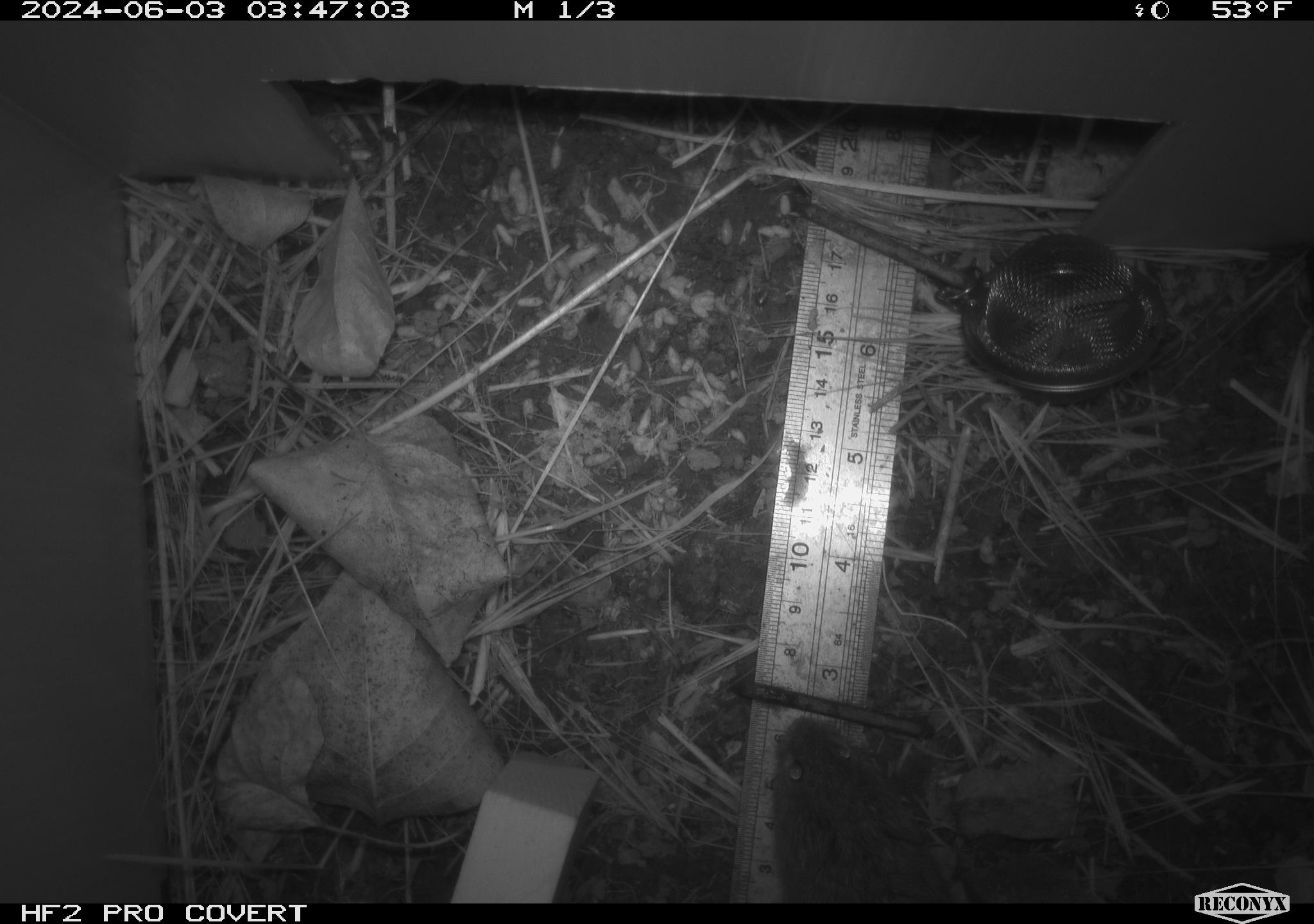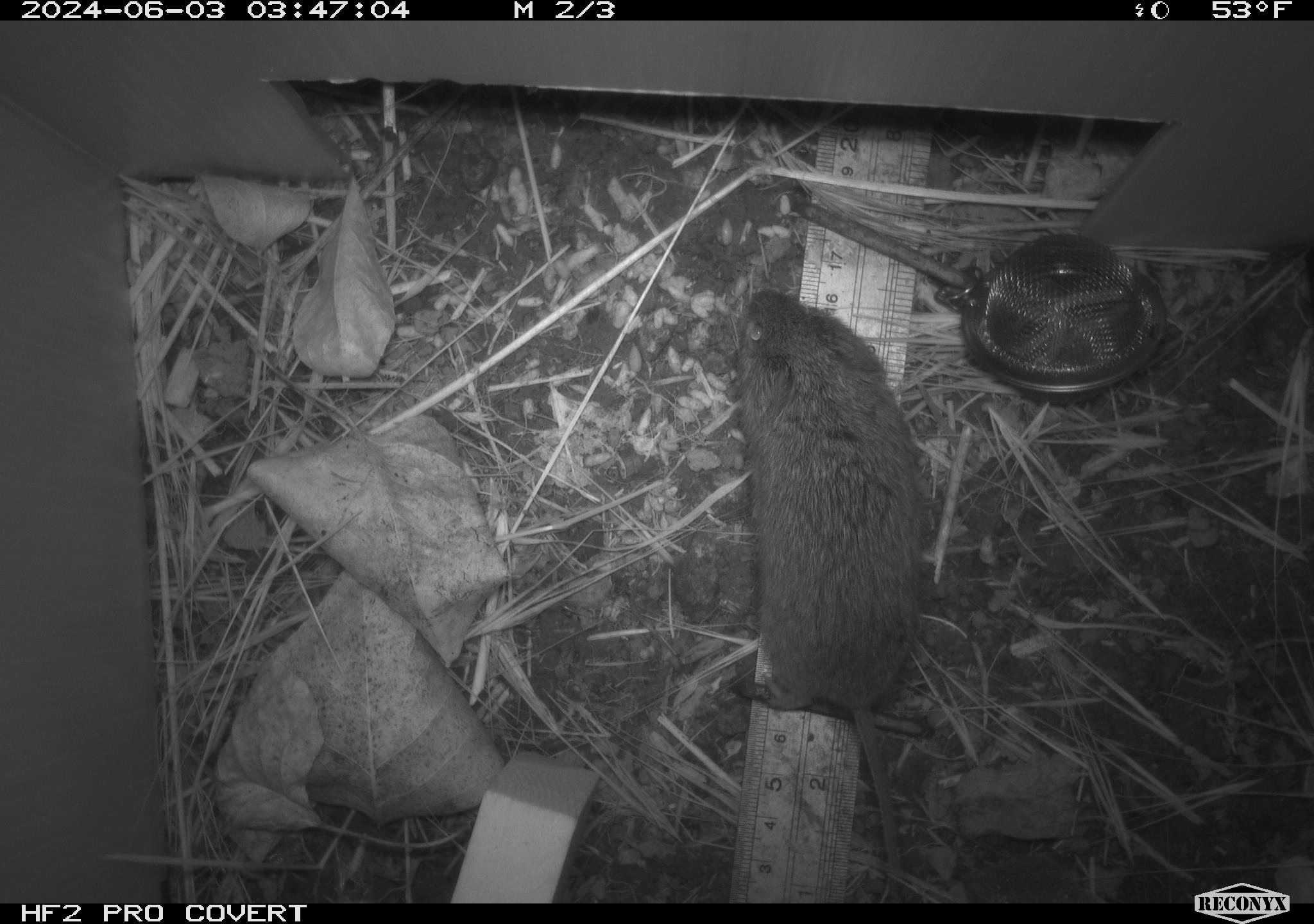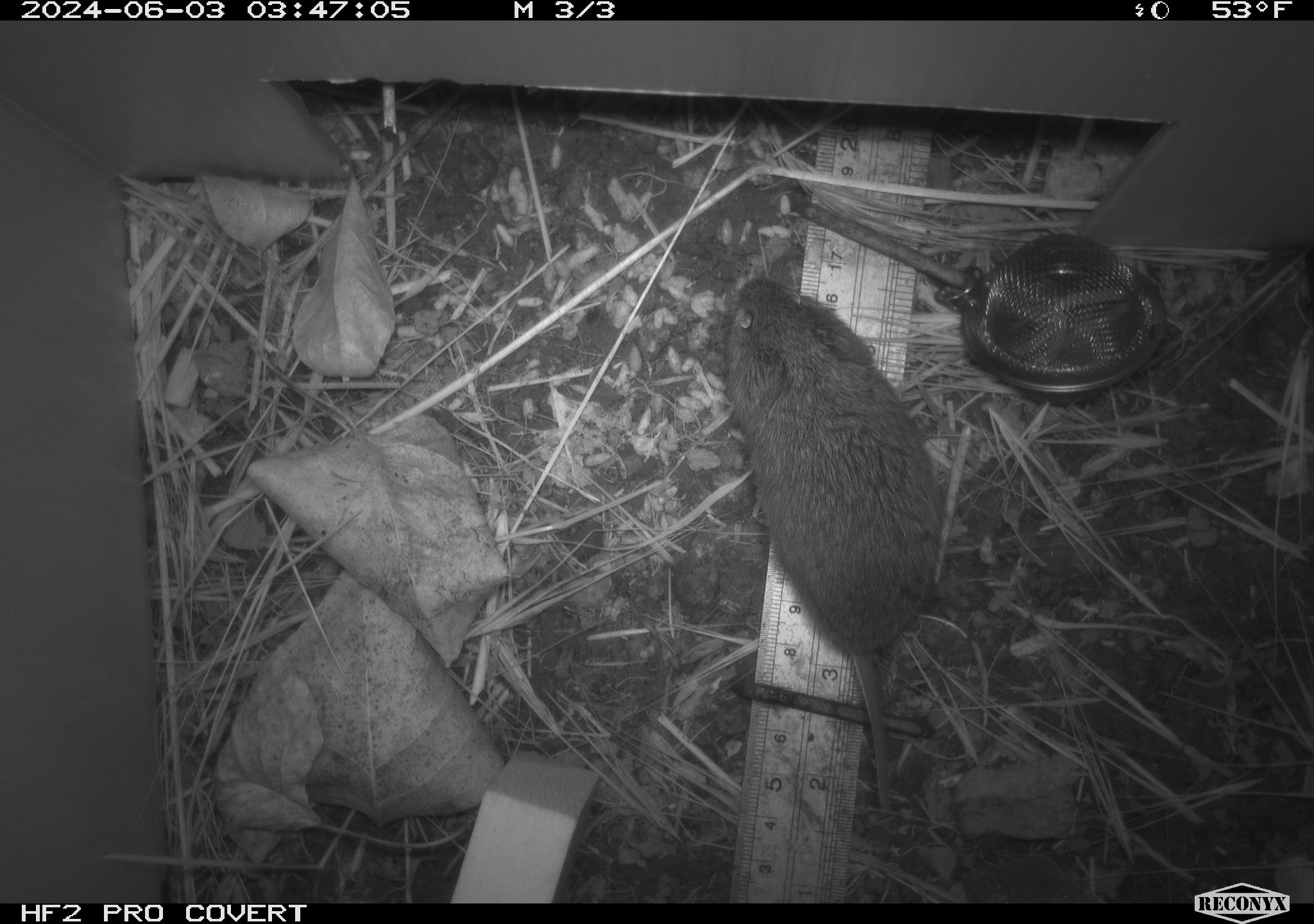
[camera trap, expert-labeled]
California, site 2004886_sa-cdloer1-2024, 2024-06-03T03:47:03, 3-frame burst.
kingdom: Animalia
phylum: Chordata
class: Mammalia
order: Rodentia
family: Cricetidae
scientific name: Arvicolinae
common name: voles, lemmings, and muskrats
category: arvicolinae subfamily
Arvicolinae subfamily (voles, lemmings, and muskrats) (Arvicolinae).